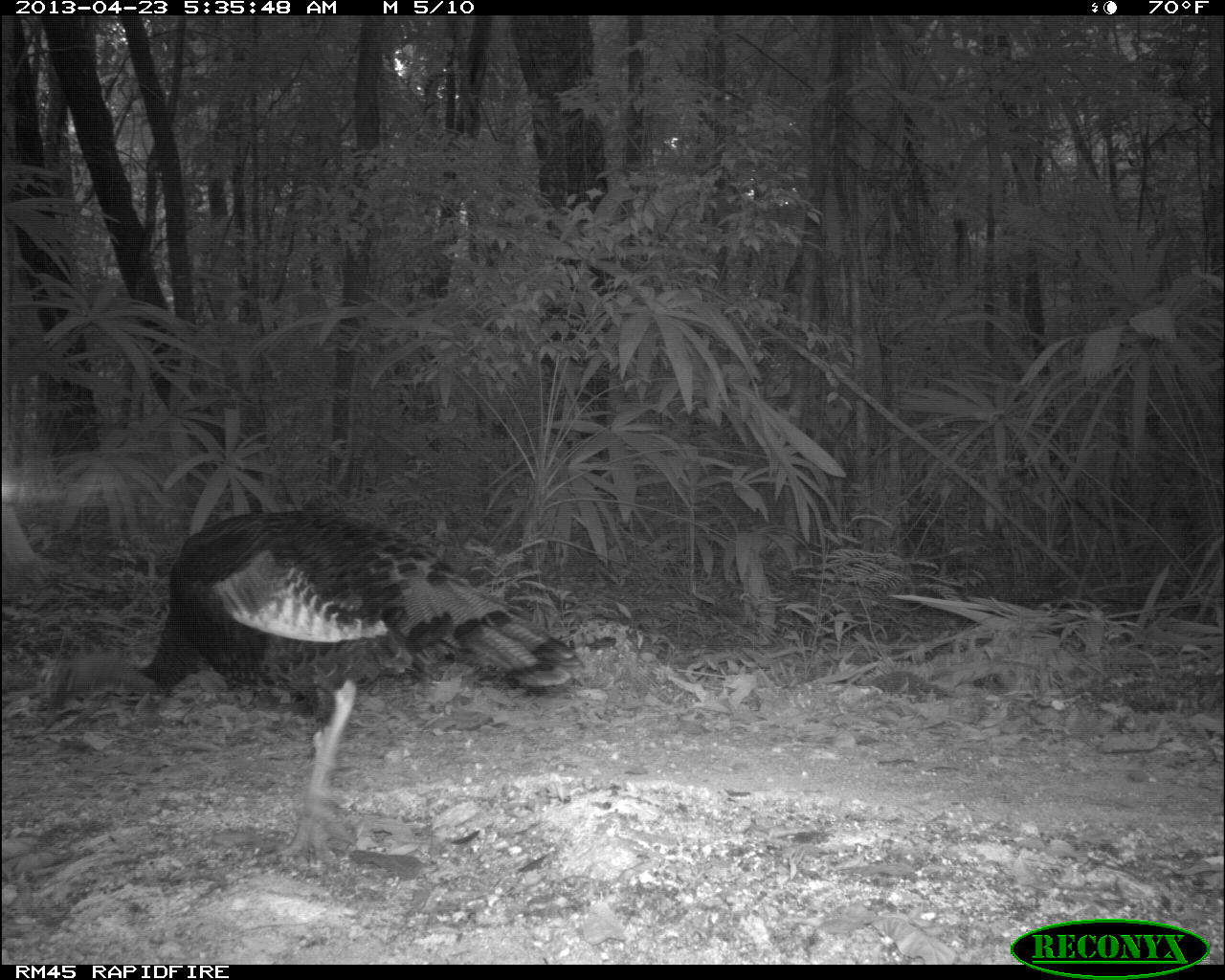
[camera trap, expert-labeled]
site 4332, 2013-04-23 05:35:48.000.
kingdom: Animalia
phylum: Chordata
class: Aves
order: Galliformes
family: Phasianidae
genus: Meleagris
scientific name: Meleagris ocellata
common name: ocellated turkey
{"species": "Meleagris ocellata (ocellated turkey)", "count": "3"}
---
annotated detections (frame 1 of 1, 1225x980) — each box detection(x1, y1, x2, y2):
meleagris ocellata: detection(37, 506, 585, 867)